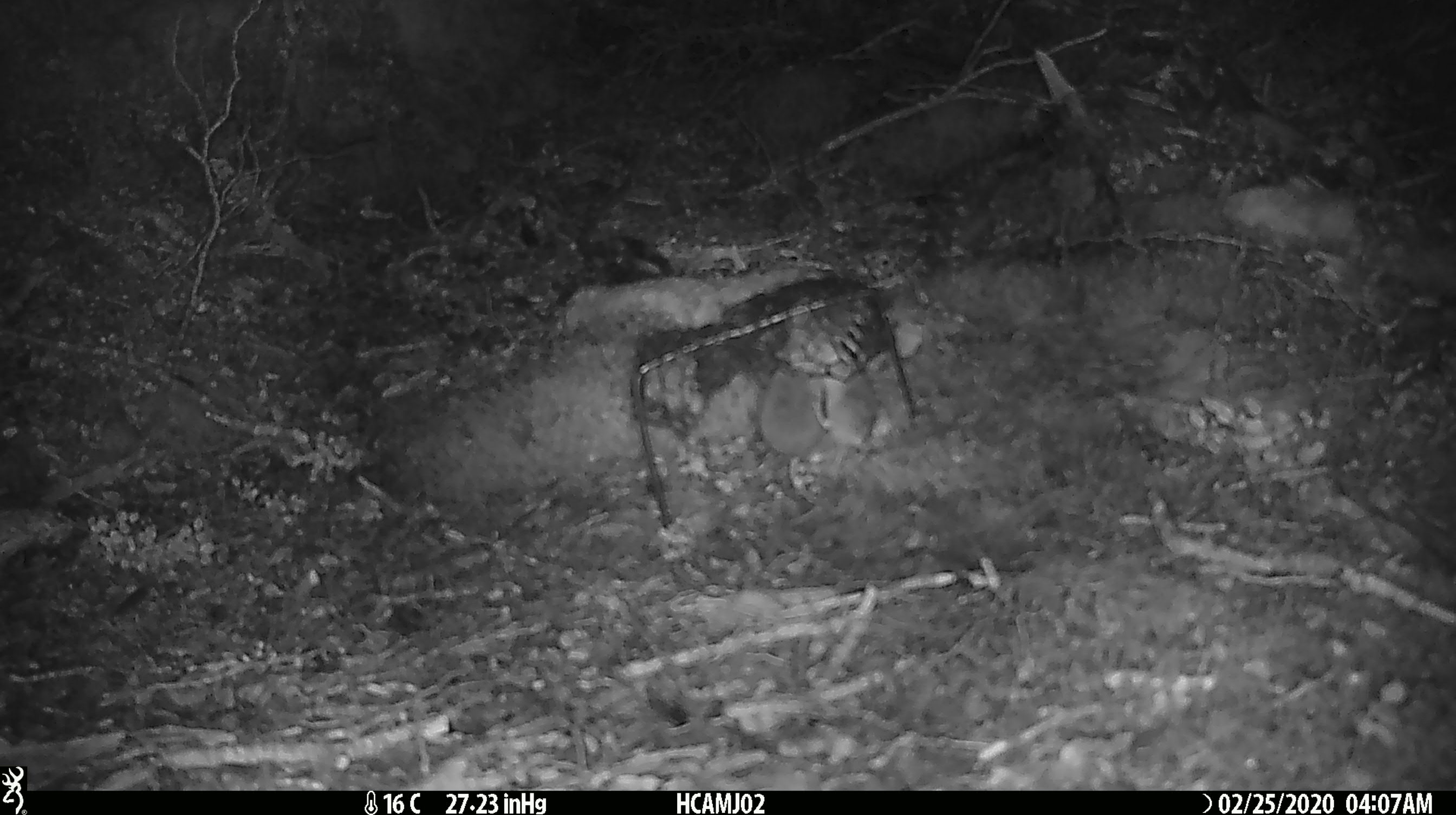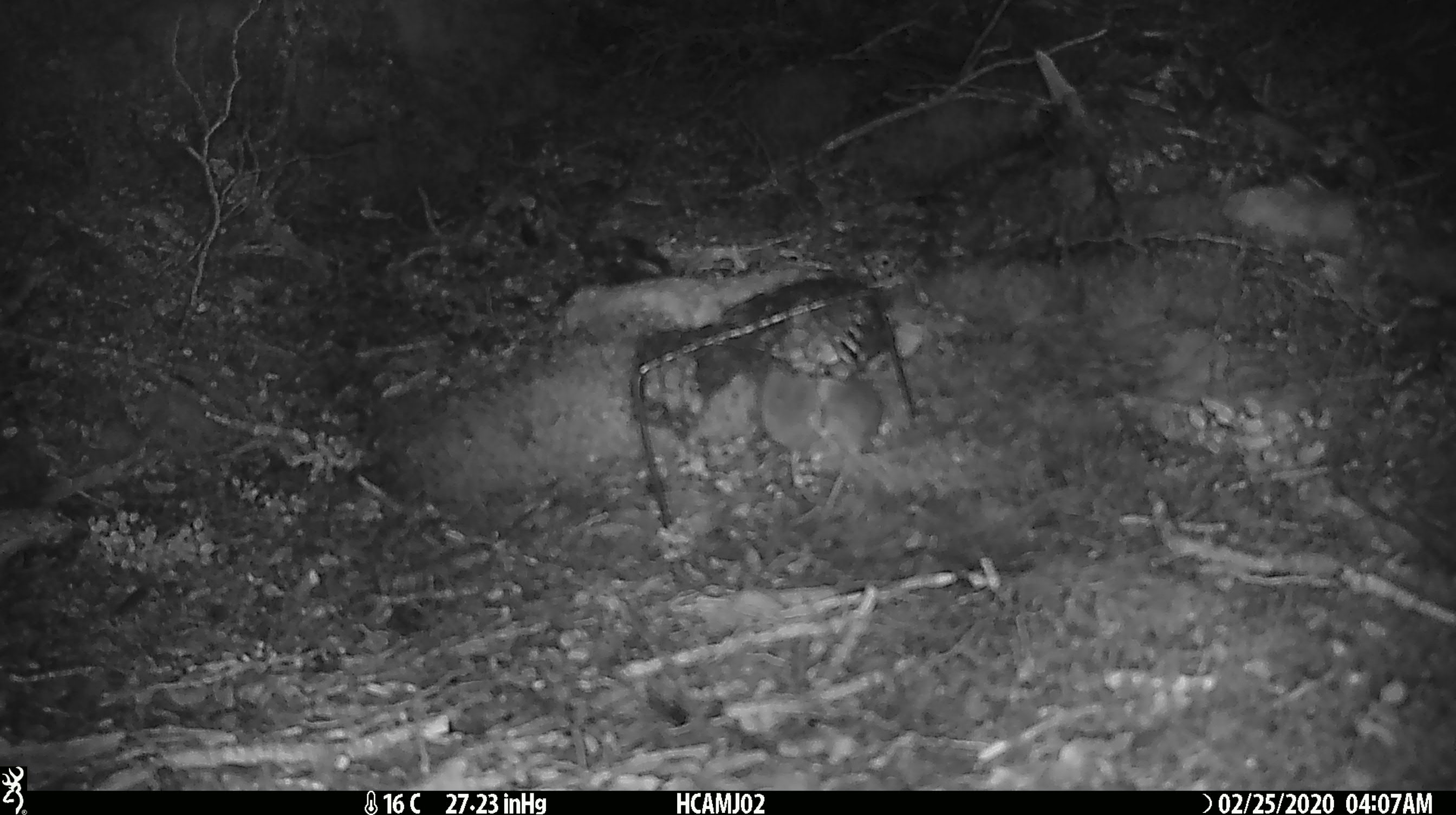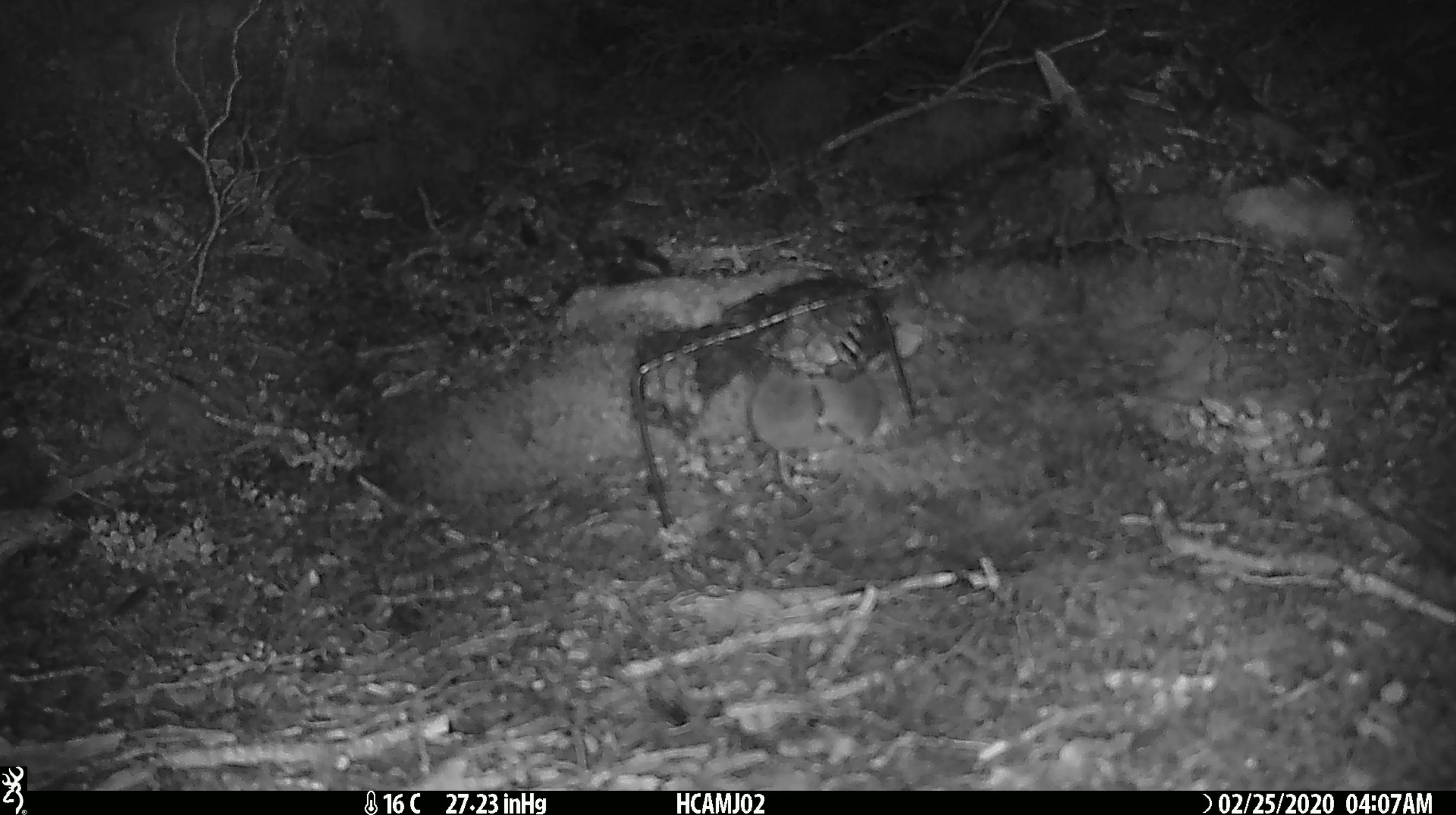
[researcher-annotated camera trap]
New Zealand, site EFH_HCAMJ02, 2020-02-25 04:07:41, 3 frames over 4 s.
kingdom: Animalia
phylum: Chordata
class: Mammalia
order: Rodentia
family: Muridae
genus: Mus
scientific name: Mus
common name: mouse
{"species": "mouse (Mus)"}